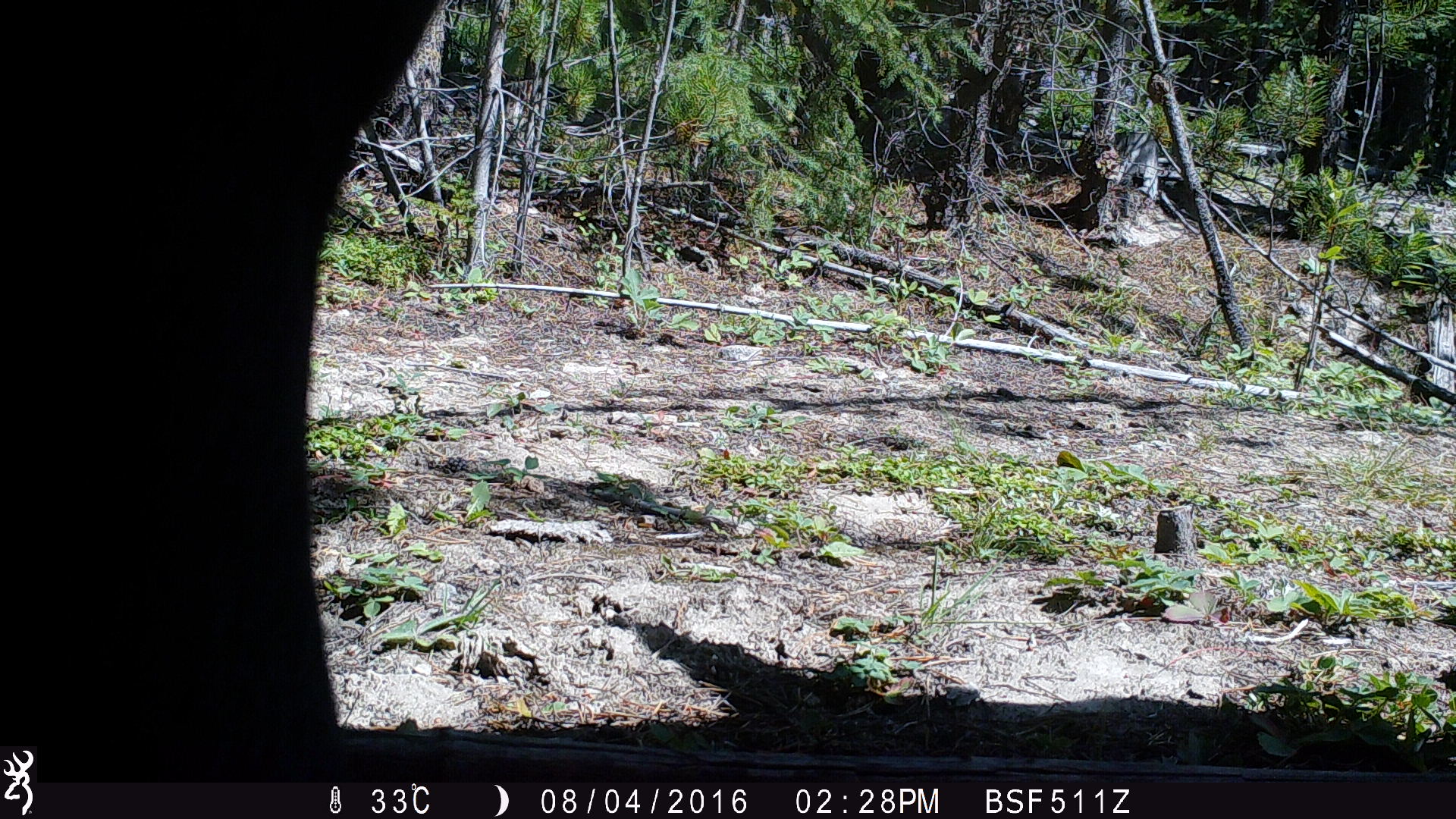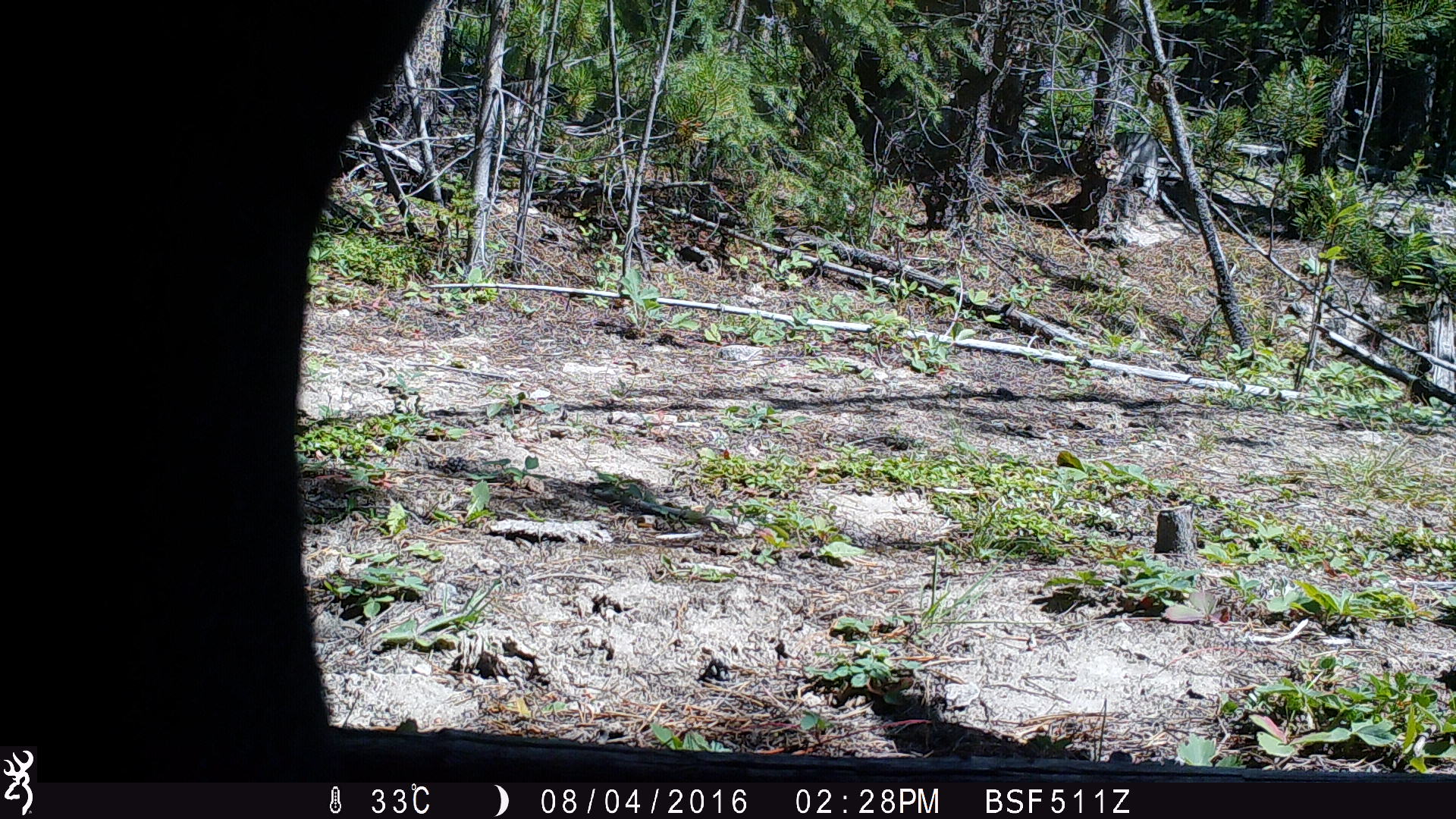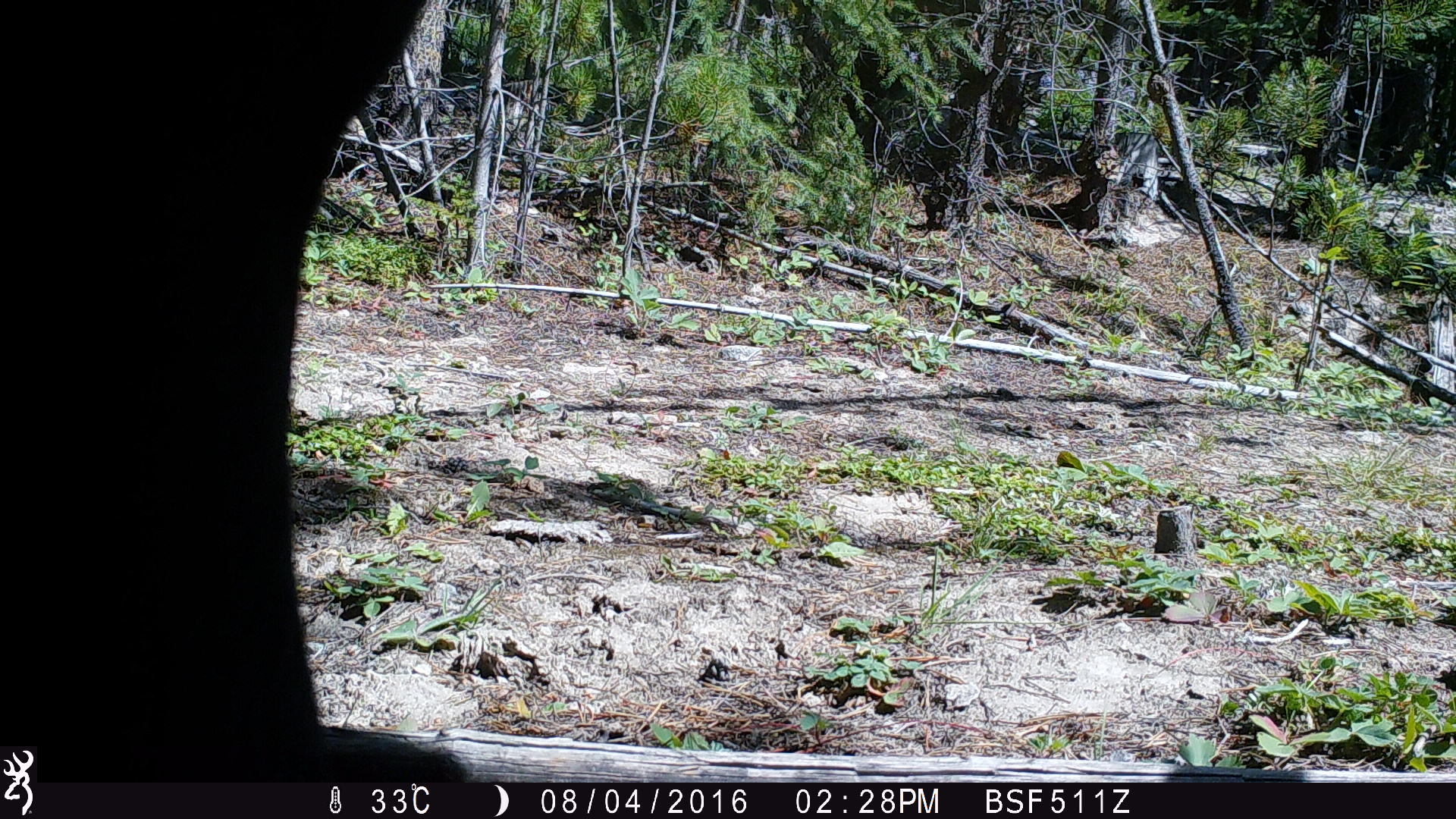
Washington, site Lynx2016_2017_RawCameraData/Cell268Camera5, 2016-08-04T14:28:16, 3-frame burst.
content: unidentified animal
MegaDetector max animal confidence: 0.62